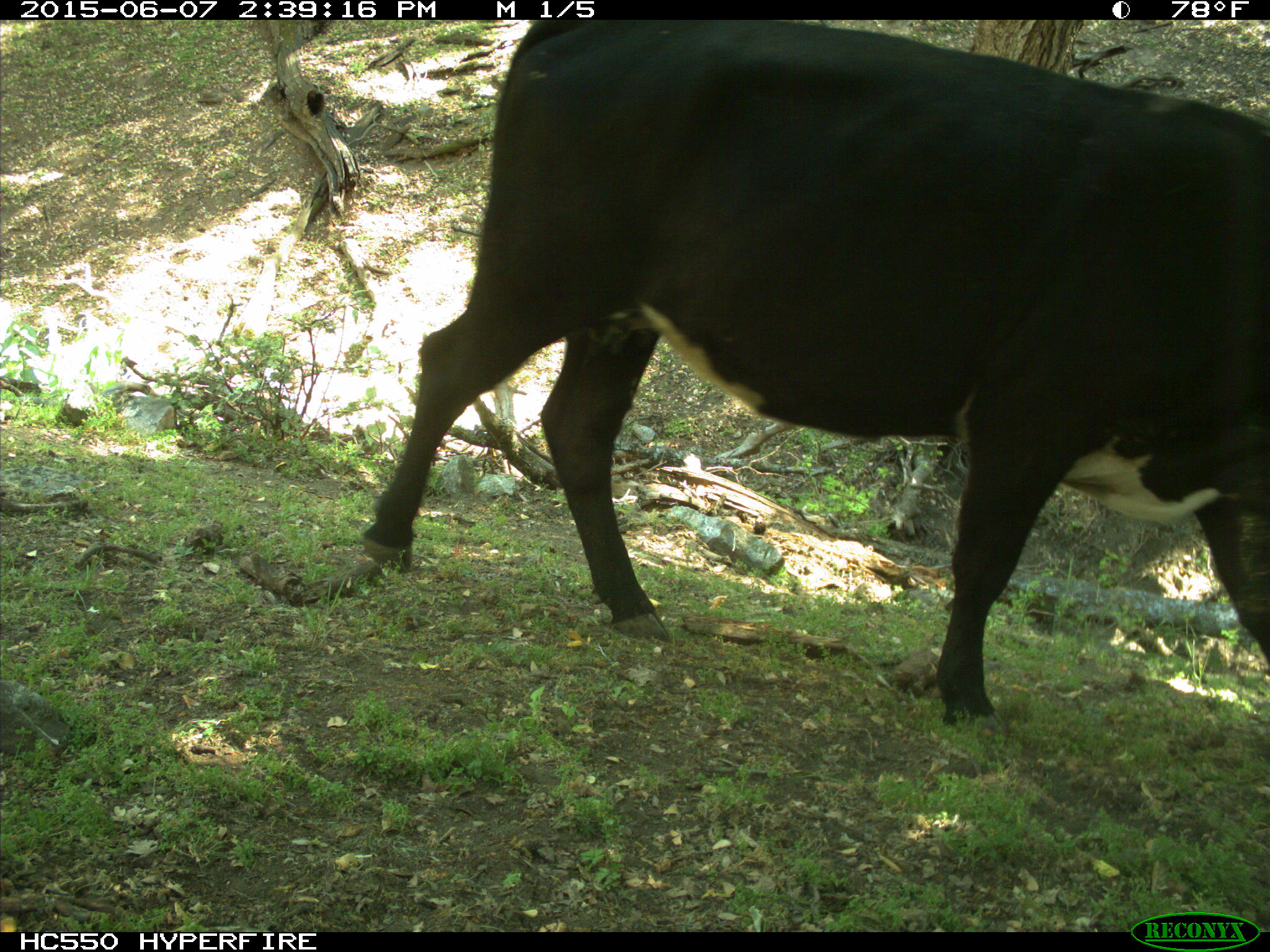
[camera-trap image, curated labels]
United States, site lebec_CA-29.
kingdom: Animalia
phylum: Chordata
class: Mammalia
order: Artiodactyla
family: Bovidae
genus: Bos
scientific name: Bos taurus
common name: domestic cow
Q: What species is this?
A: Bos taurus (domestic cow).